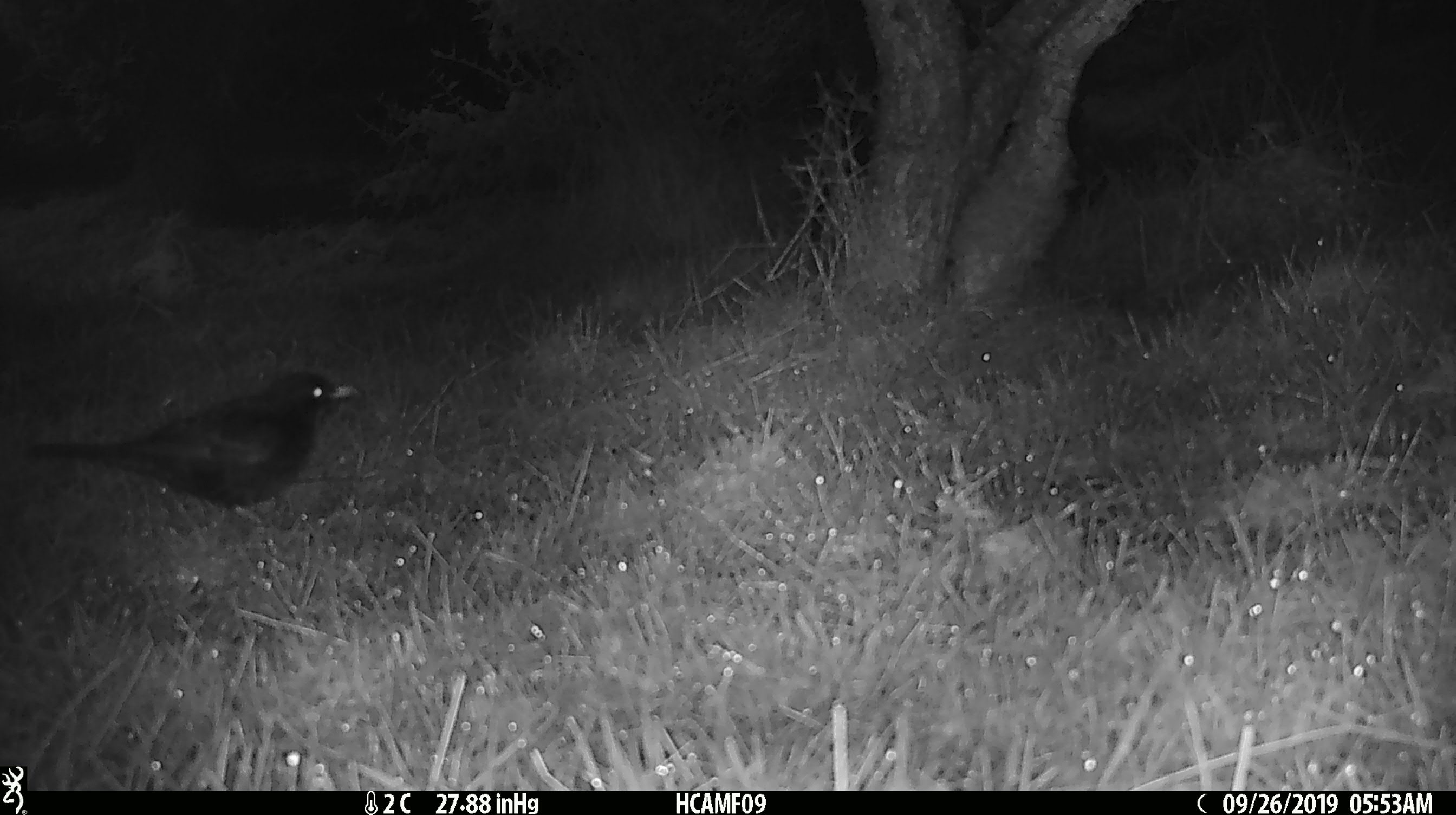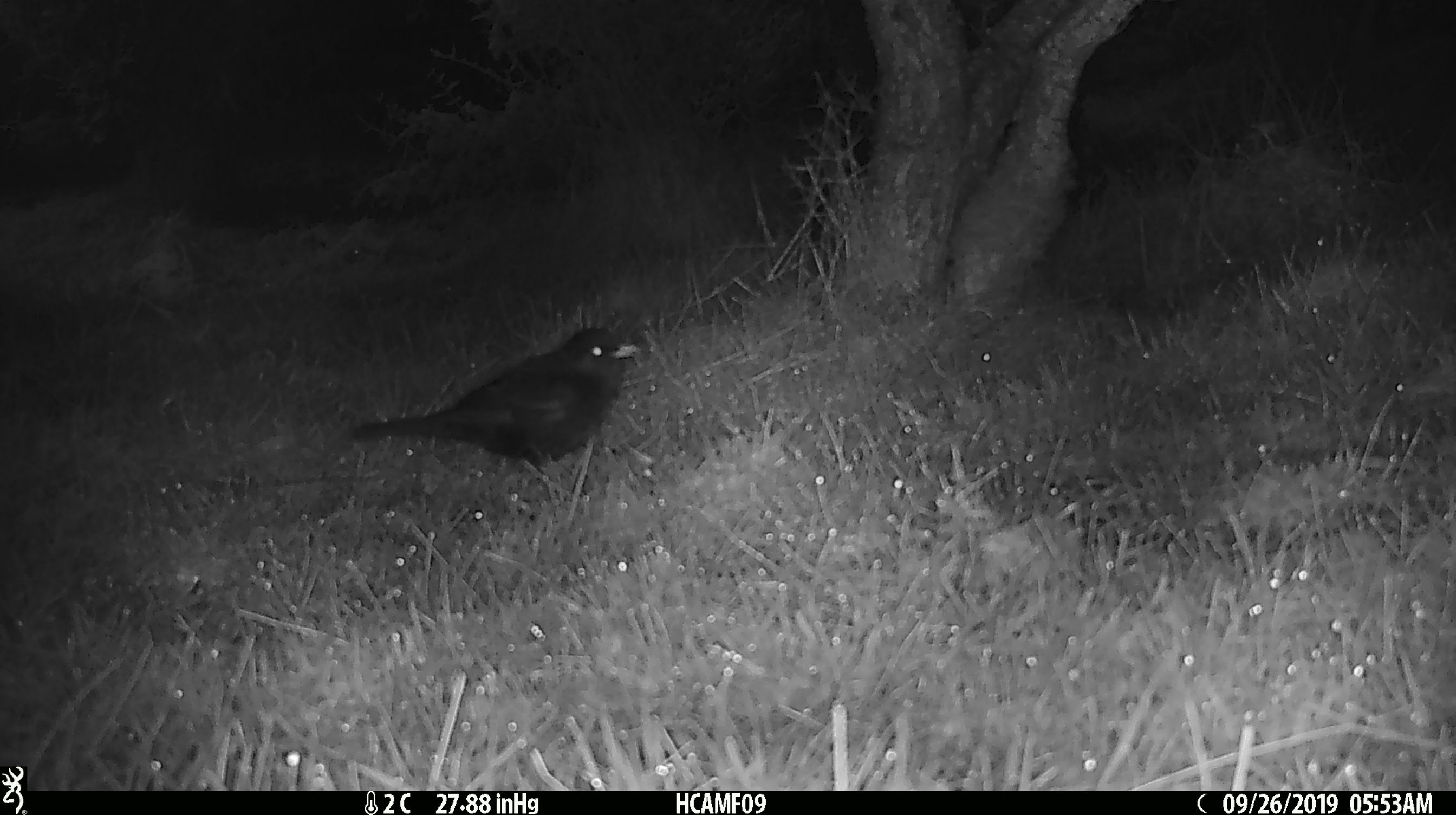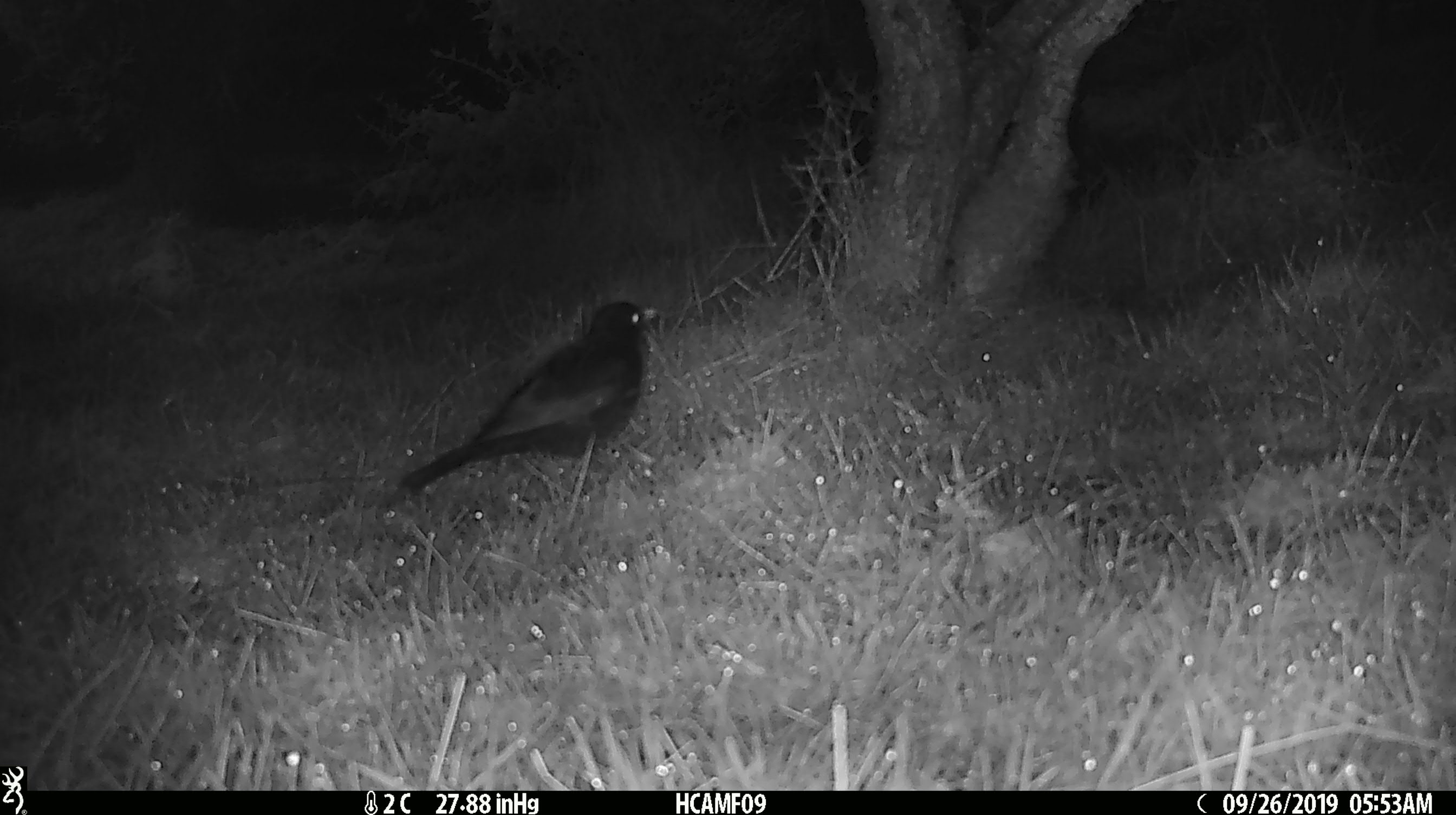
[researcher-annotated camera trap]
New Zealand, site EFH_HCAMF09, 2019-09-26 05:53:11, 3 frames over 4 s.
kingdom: Animalia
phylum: Chordata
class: Aves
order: Passeriformes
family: Turdidae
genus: Turdus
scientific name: Turdus merula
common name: eurasian blackbird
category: blackbird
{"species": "blackbird (eurasian blackbird) (Turdus merula)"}